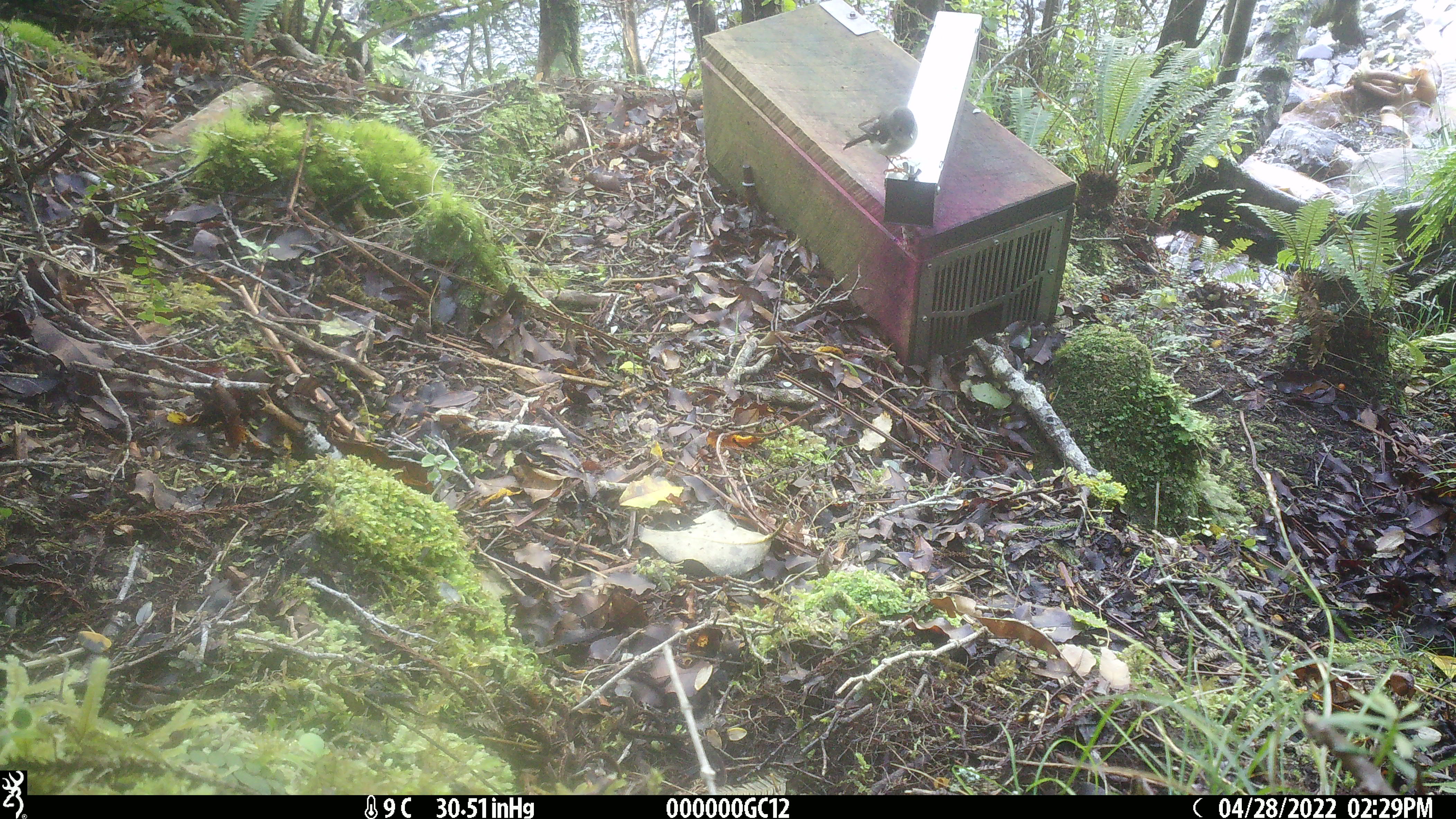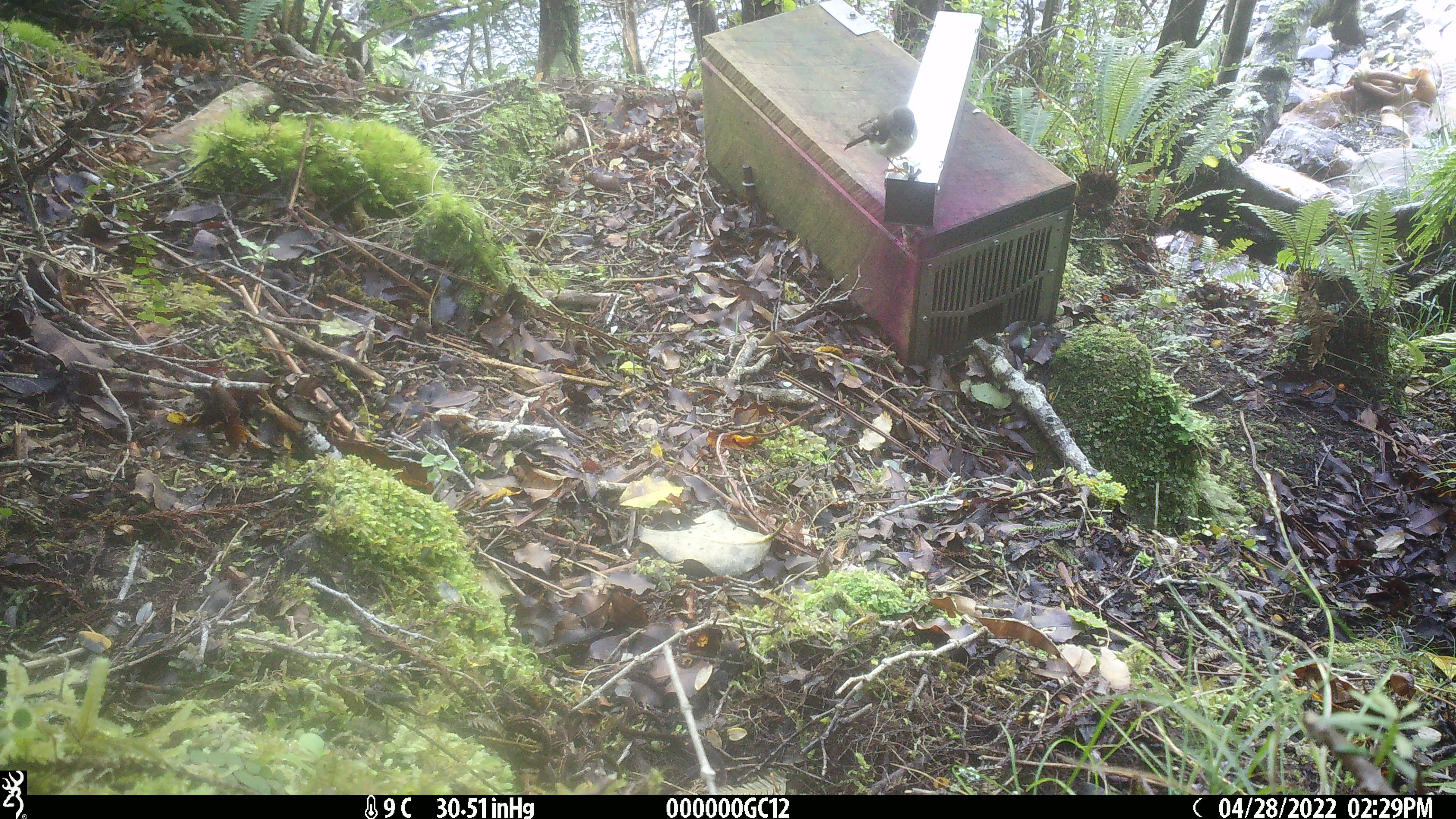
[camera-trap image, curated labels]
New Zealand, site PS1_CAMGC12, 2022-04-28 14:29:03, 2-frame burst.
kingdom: Animalia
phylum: Chordata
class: Aves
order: Passeriformes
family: Petroicidae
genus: Petroica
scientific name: Petroica macrocephala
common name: tomtit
Tomtit (Petroica macrocephala).